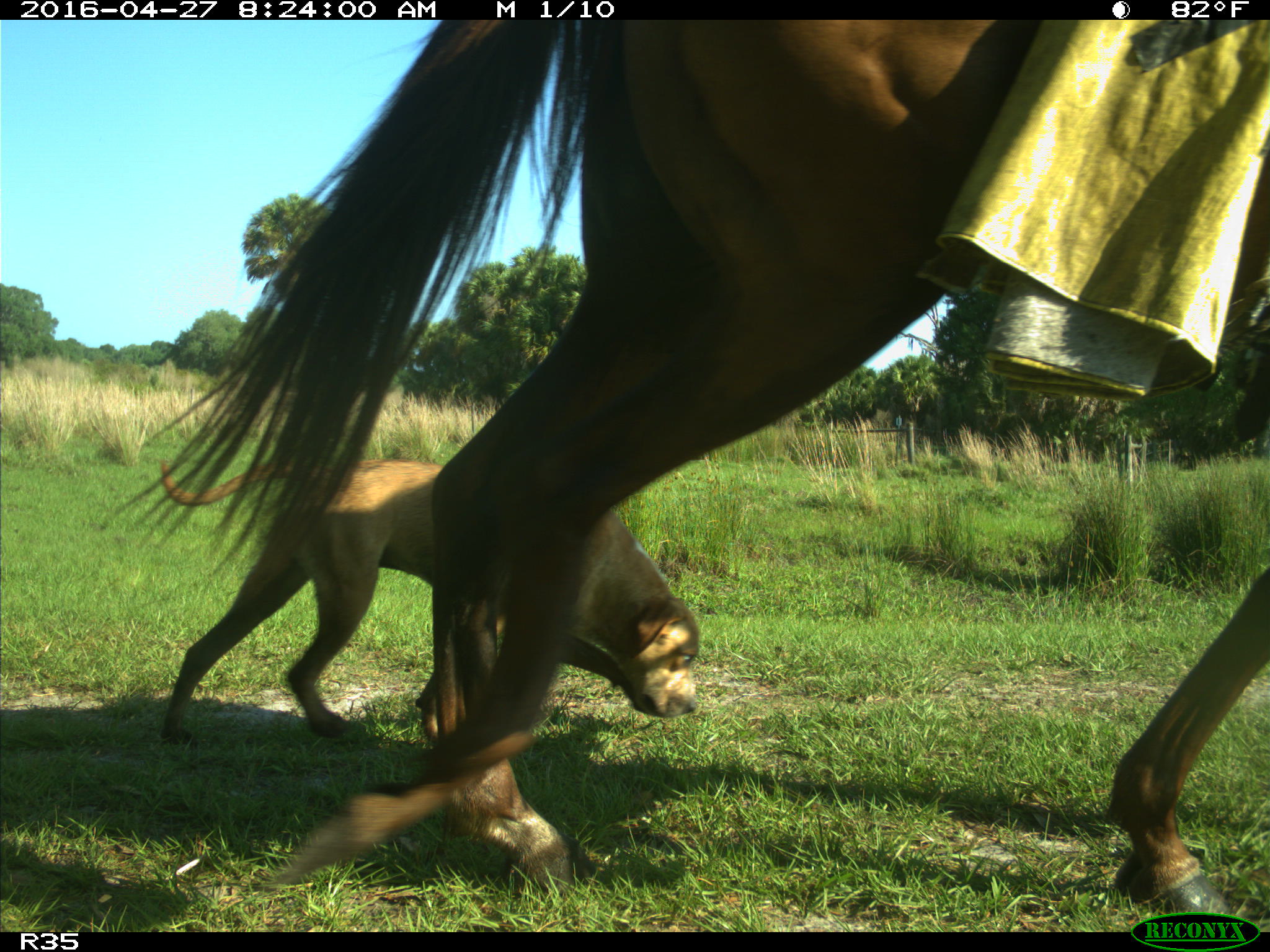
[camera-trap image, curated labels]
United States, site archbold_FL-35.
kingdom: Animalia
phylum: Chordata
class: Mammalia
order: Artiodactyla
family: Bovidae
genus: Bos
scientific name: Bos taurus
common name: domestic cow